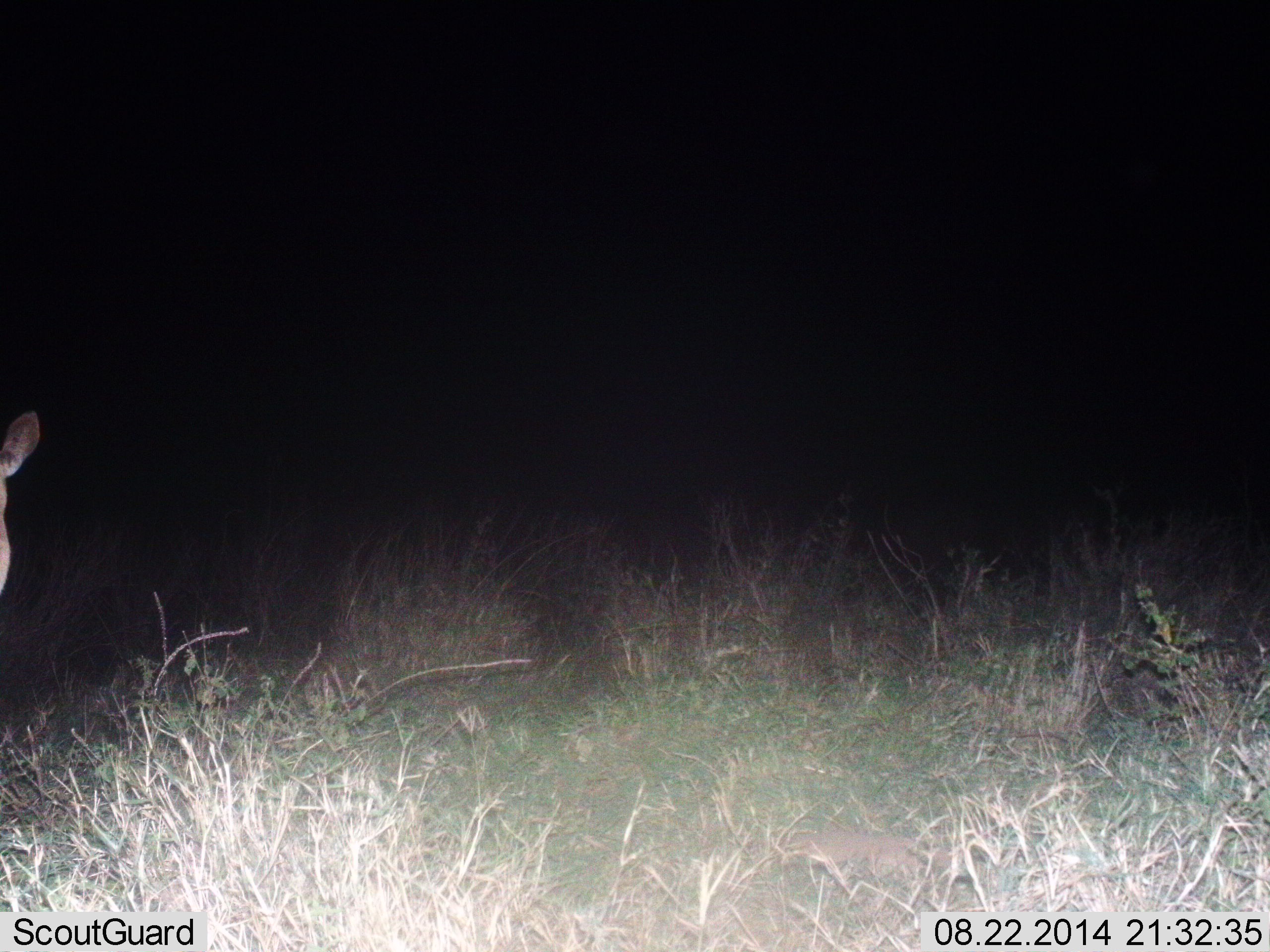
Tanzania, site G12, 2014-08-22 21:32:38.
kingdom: Animalia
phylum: Chordata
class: Mammalia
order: Artiodactyla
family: Bovidae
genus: Redunca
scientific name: Redunca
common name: reedbuck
Reedbuck (Redunca), count 1. Behavior (volunteer vote fractions): standing 100%, resting 0%, moving 0%, interacting 0%. Young present (vote fraction): 0%. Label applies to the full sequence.